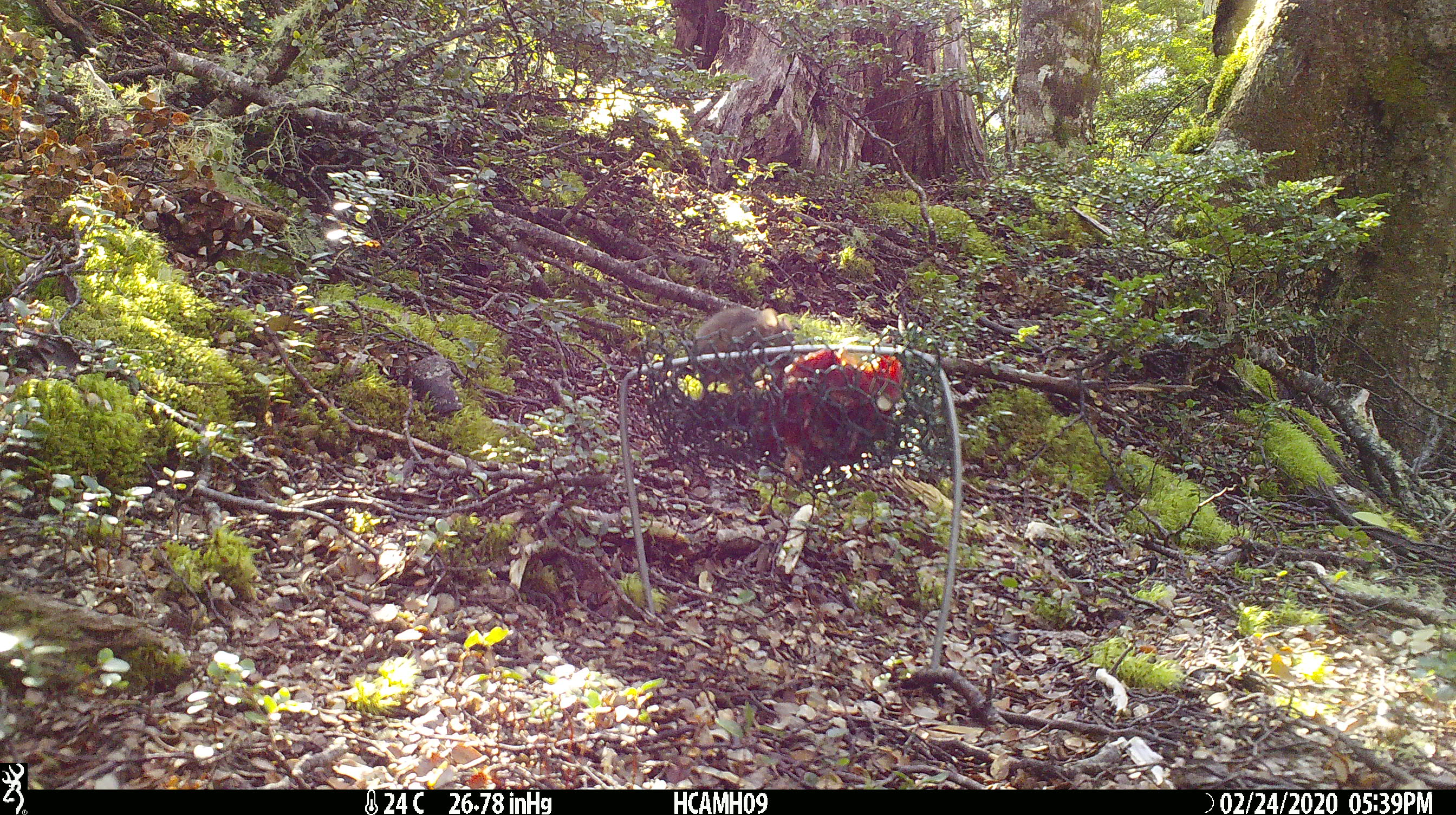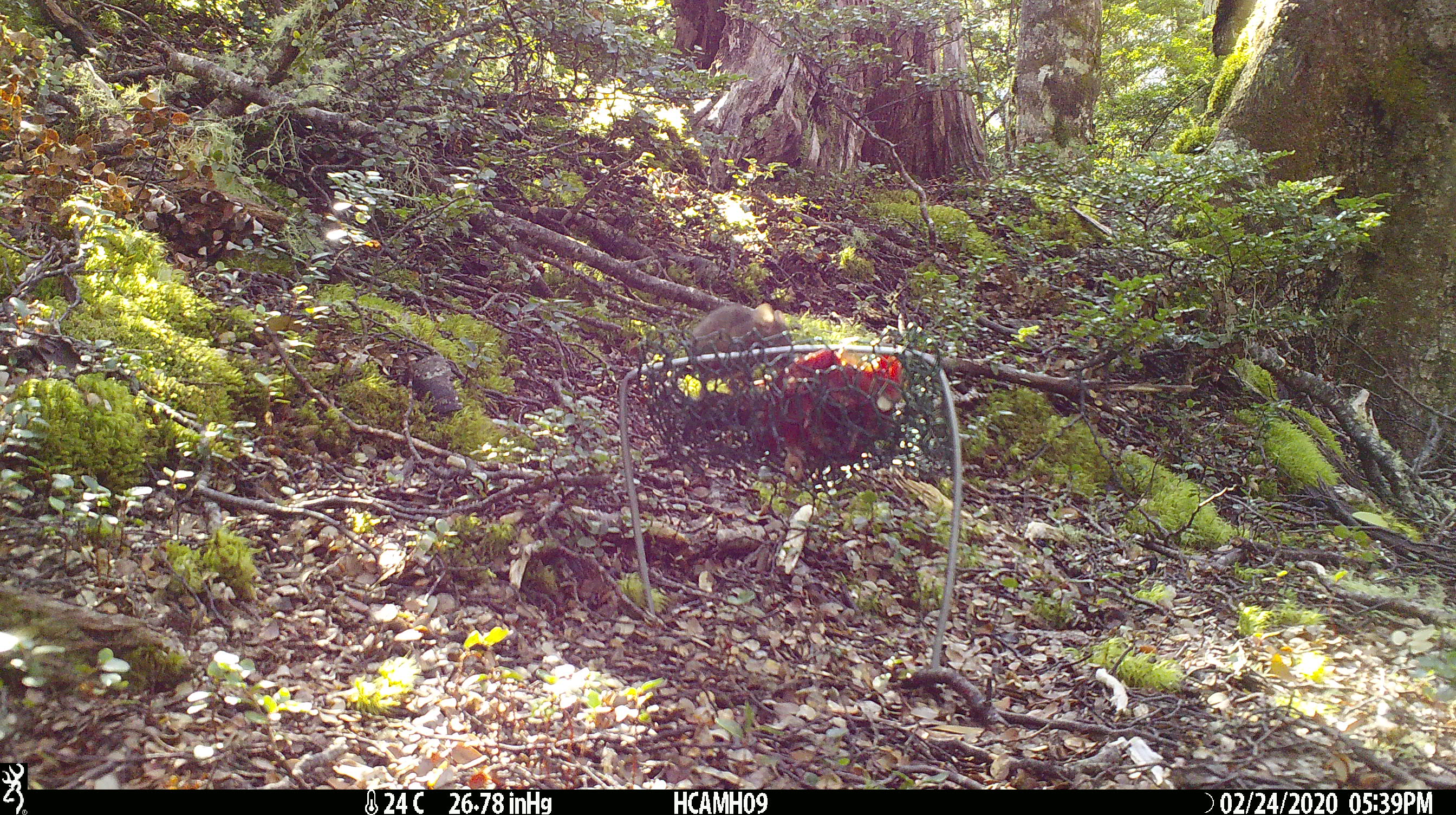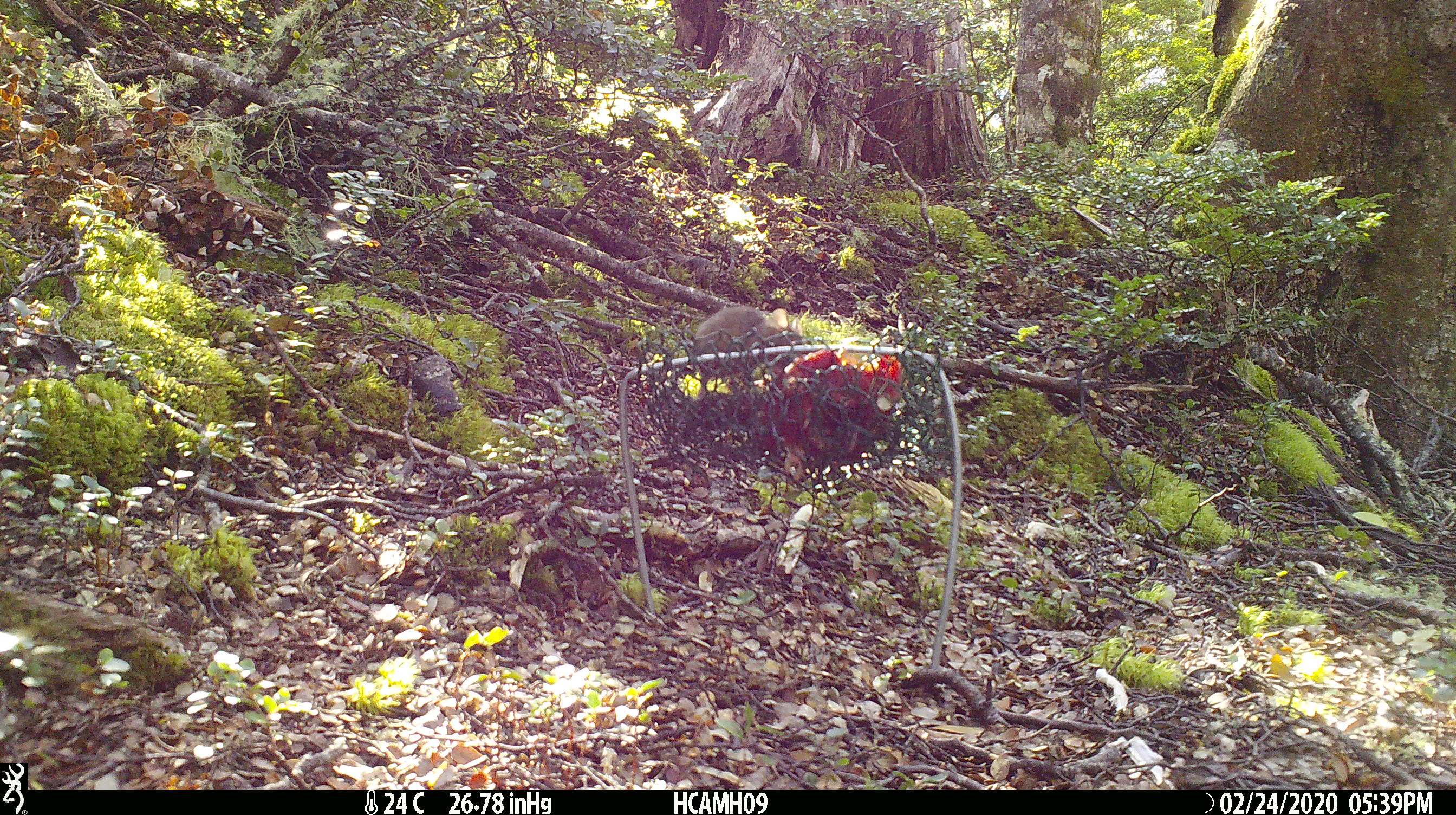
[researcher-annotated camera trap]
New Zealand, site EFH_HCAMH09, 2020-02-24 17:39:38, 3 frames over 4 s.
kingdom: Animalia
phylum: Chordata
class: Mammalia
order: Rodentia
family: Muridae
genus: Mus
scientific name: Mus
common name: mouse